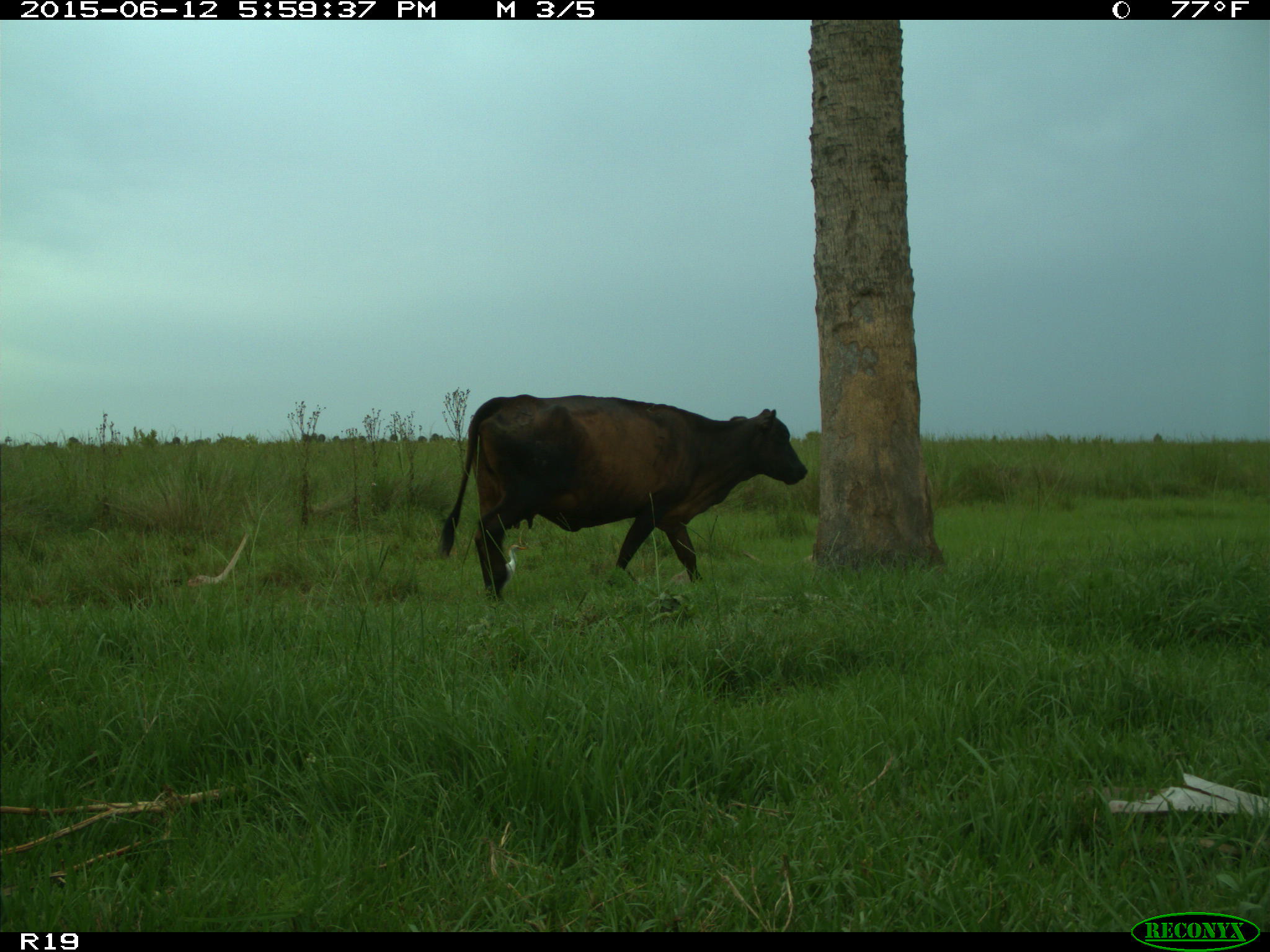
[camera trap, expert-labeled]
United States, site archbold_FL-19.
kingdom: Animalia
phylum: Chordata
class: Mammalia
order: Artiodactyla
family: Bovidae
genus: Bos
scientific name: Bos taurus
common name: domestic cow